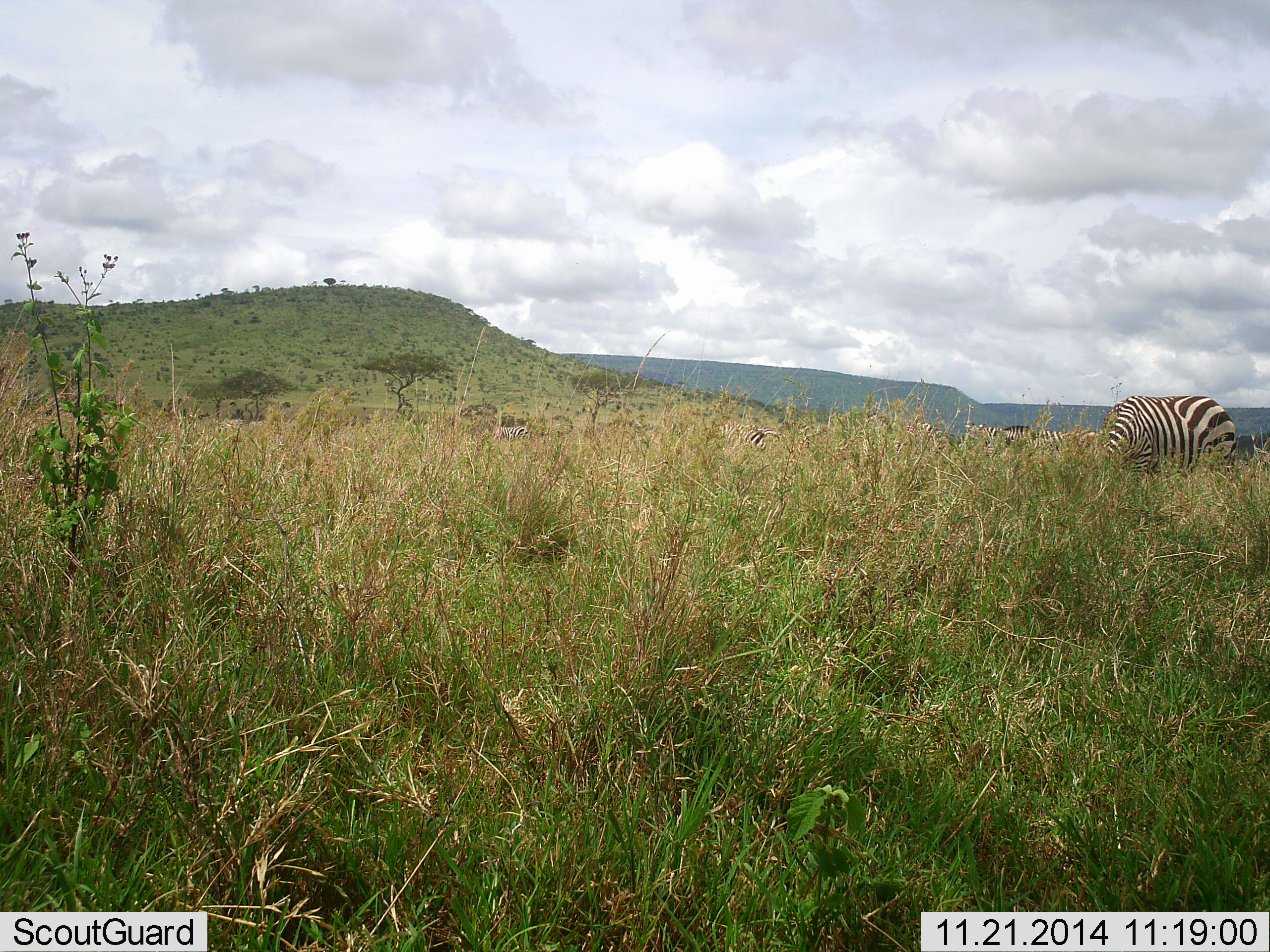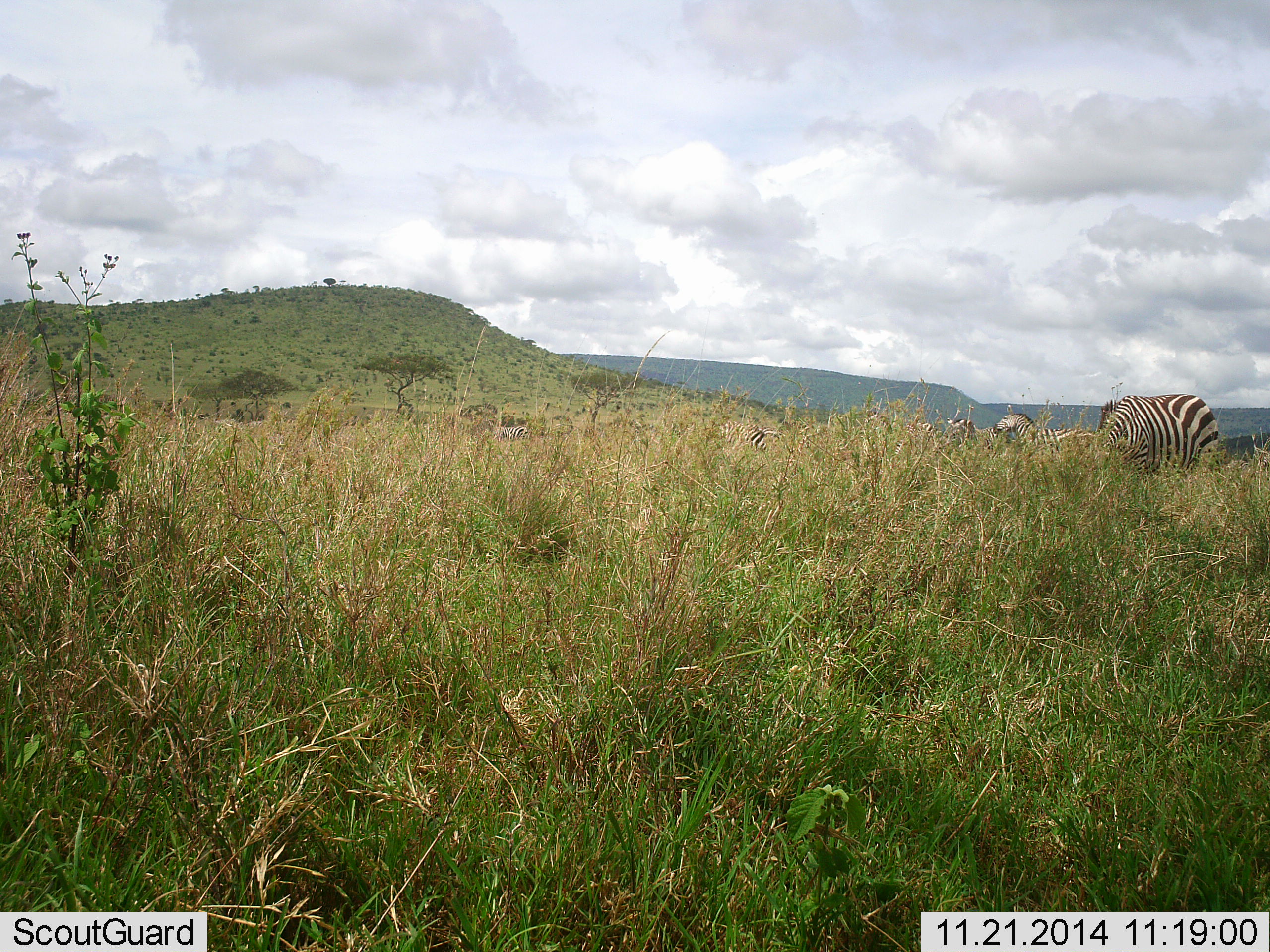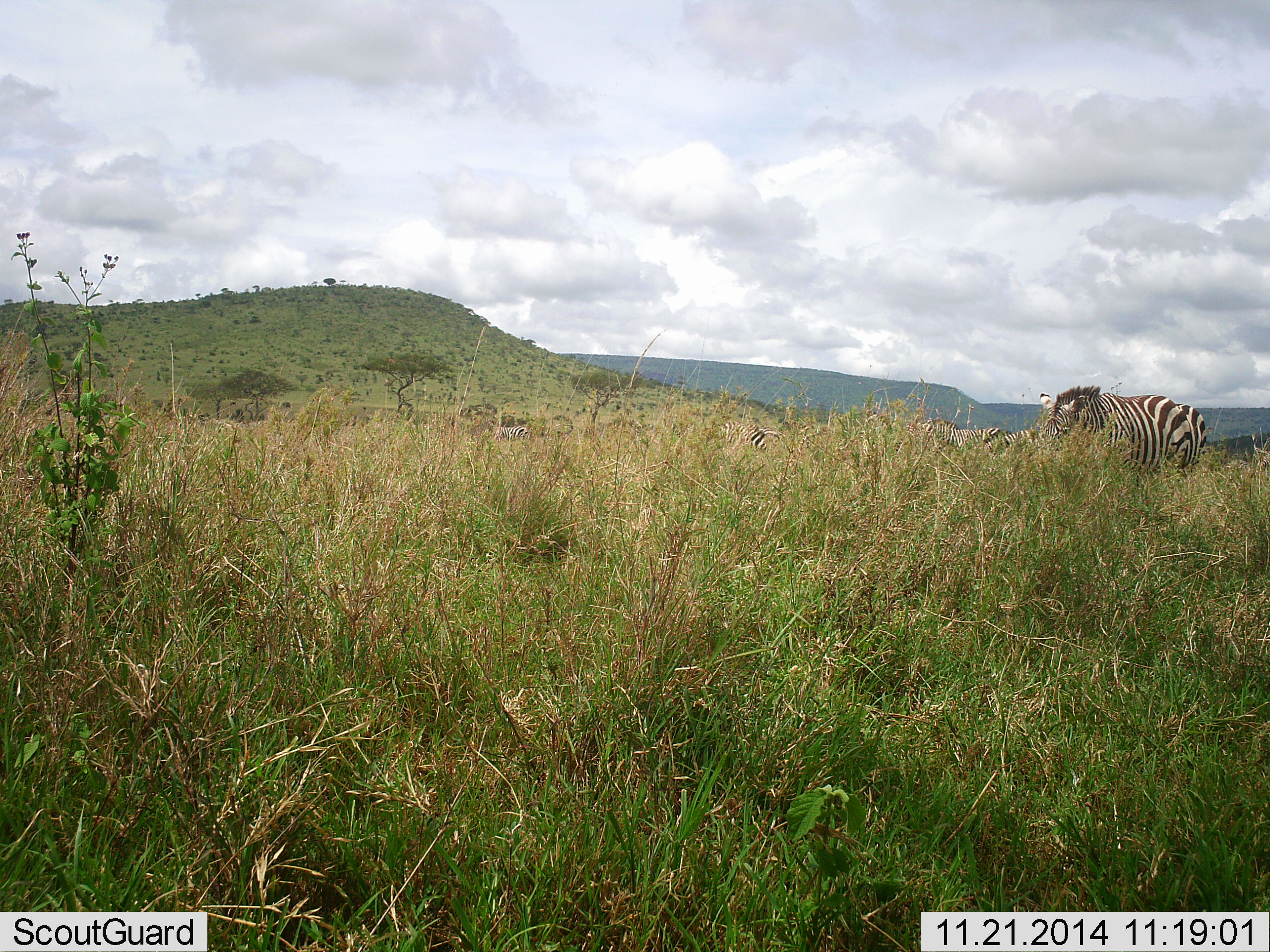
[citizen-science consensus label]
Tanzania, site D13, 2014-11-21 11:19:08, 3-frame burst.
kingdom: Animalia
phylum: Chordata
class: Mammalia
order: Perissodactyla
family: Equidae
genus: Equus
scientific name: Equus quagga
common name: plains zebra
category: zebra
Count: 5.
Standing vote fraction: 55%.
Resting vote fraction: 0%.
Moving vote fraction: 55%.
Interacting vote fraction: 9%.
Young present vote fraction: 0%.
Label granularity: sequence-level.